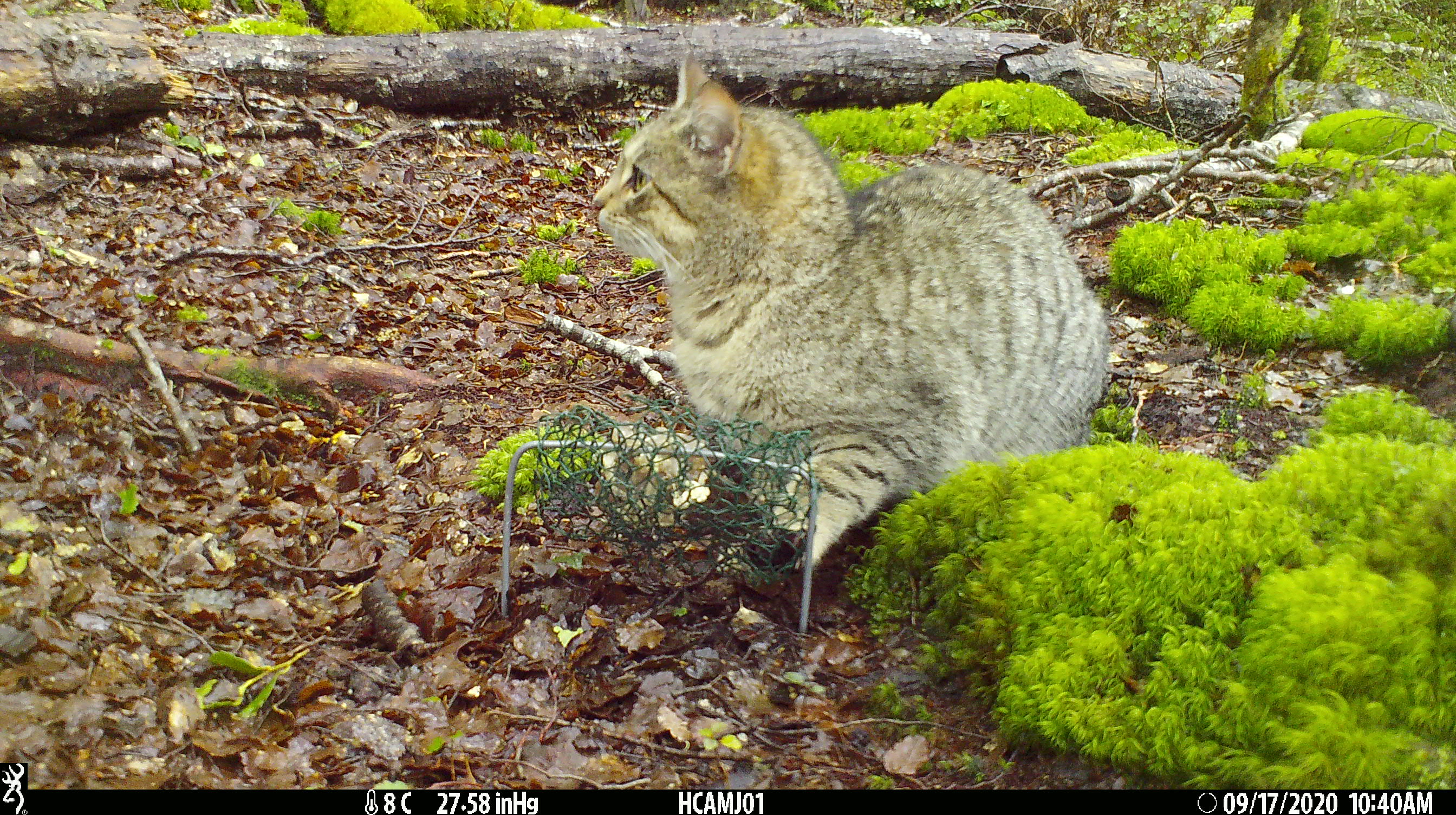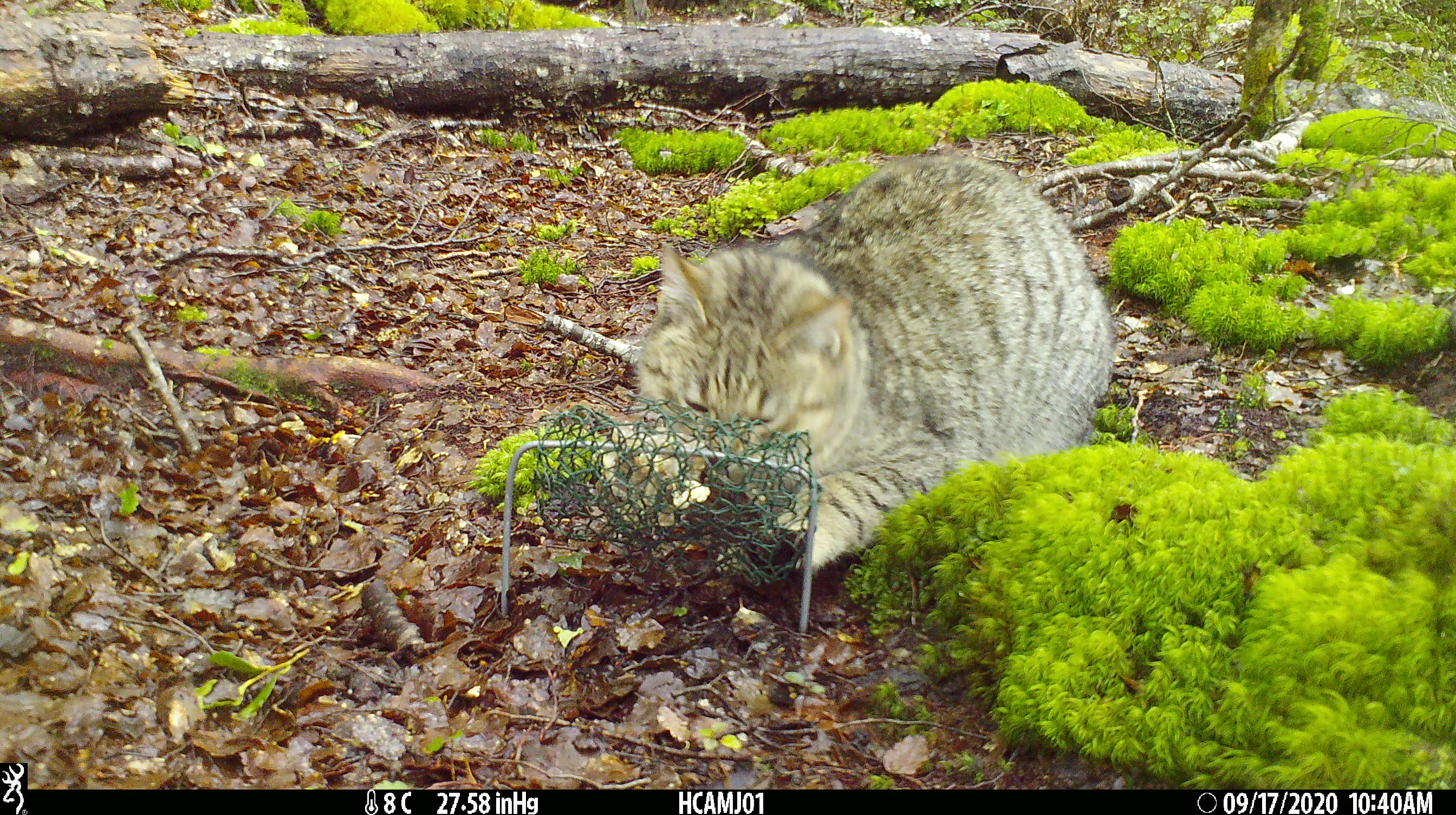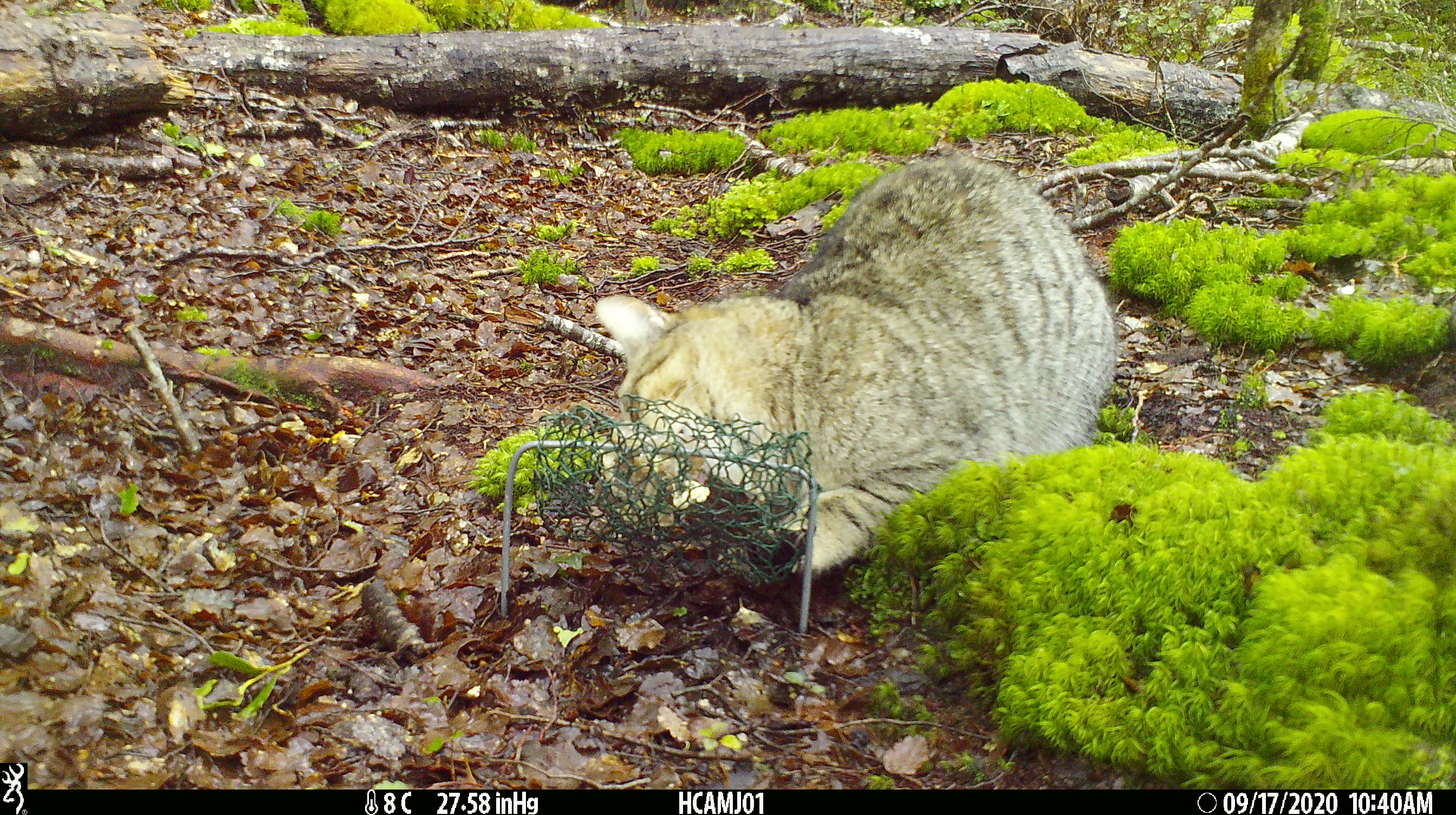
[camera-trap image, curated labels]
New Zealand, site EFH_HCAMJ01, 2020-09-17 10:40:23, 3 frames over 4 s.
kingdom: Animalia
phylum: Chordata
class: Mammalia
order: Carnivora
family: Felidae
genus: Felis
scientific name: Felis catus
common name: domestic cat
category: cat